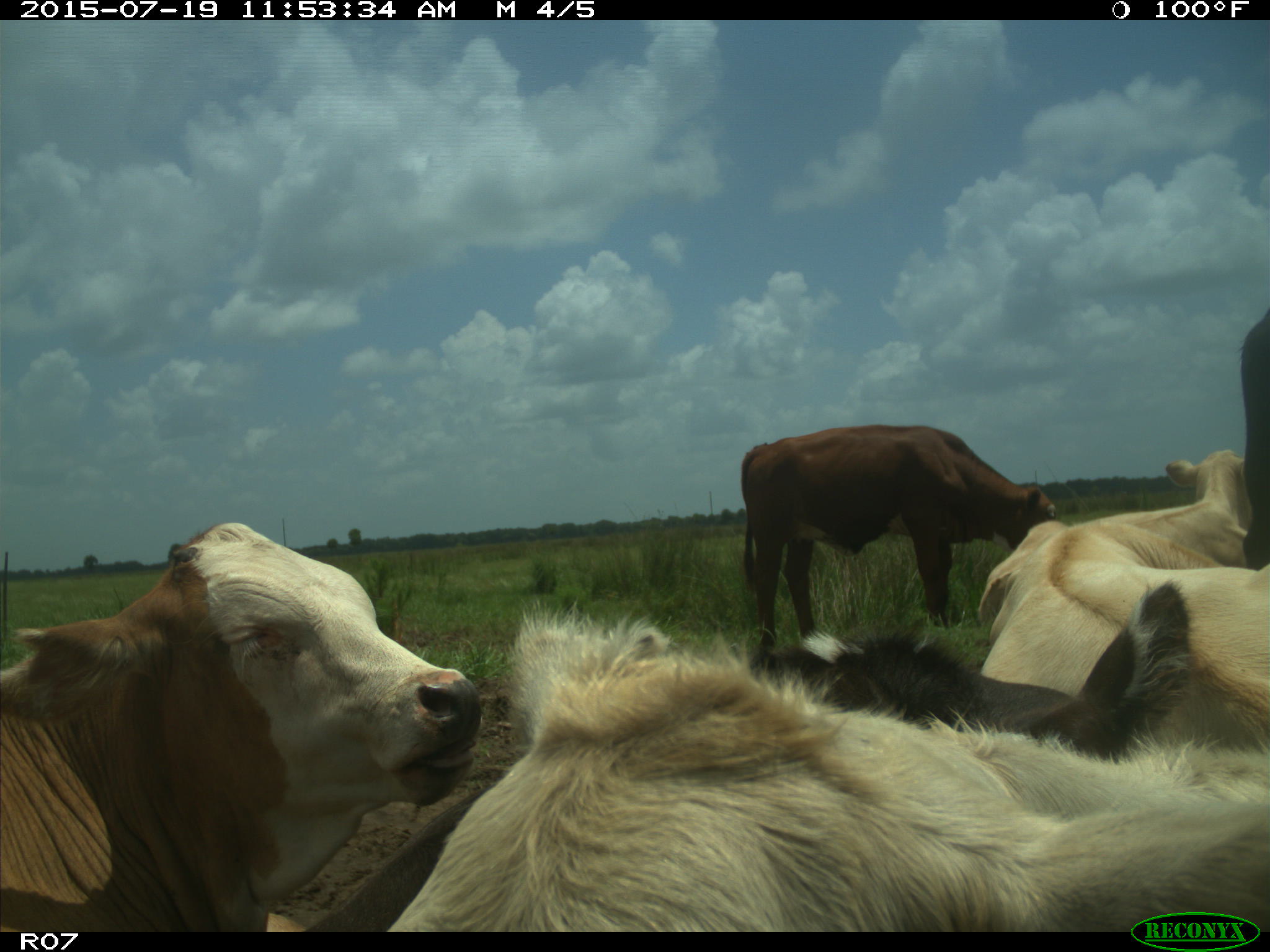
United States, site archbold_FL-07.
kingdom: Animalia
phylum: Chordata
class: Mammalia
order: Artiodactyla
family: Bovidae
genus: Bos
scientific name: Bos taurus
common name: domestic cow